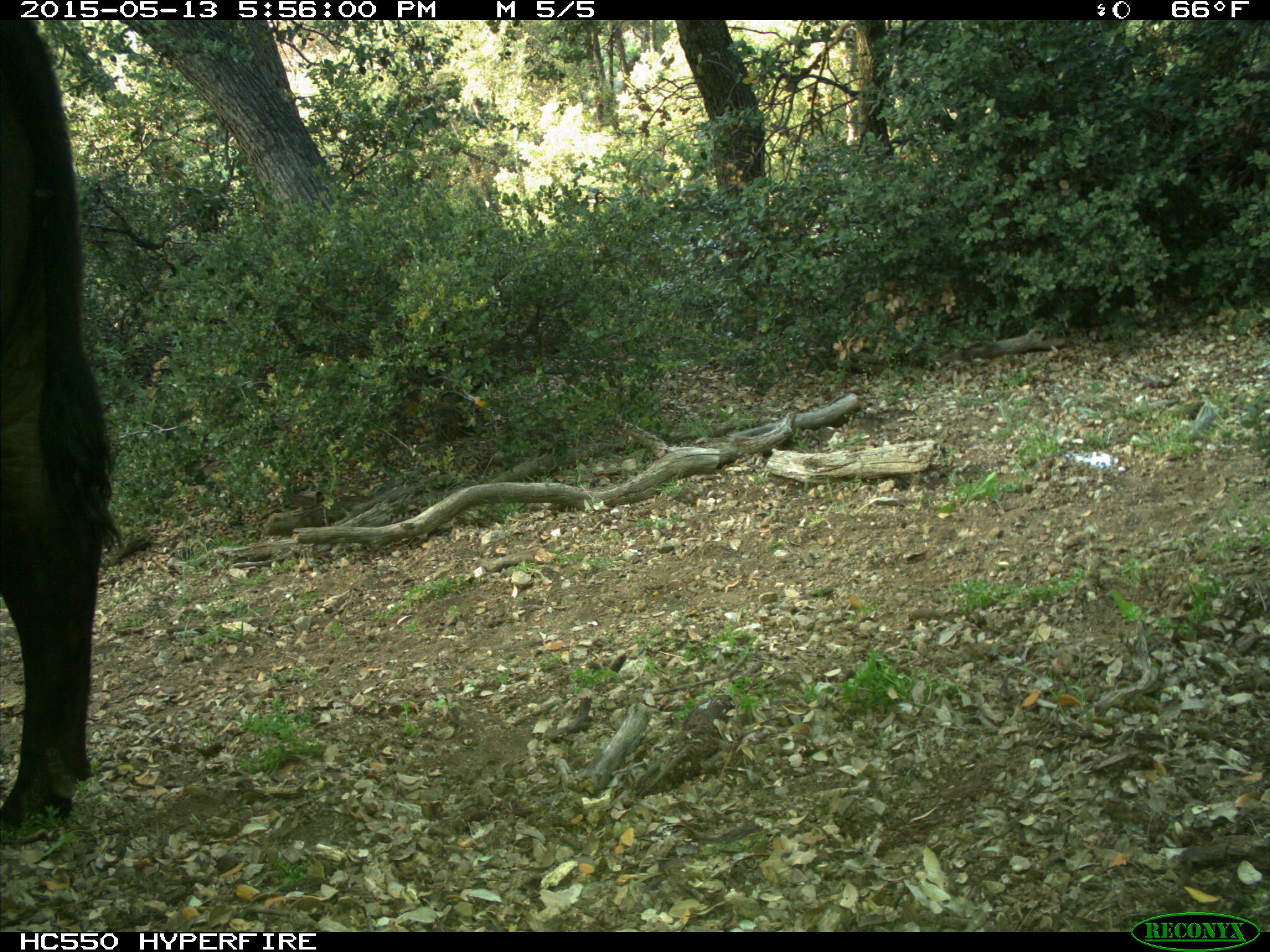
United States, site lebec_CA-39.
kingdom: Animalia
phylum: Chordata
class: Mammalia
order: Artiodactyla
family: Bovidae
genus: Bos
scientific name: Bos taurus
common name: domestic cow